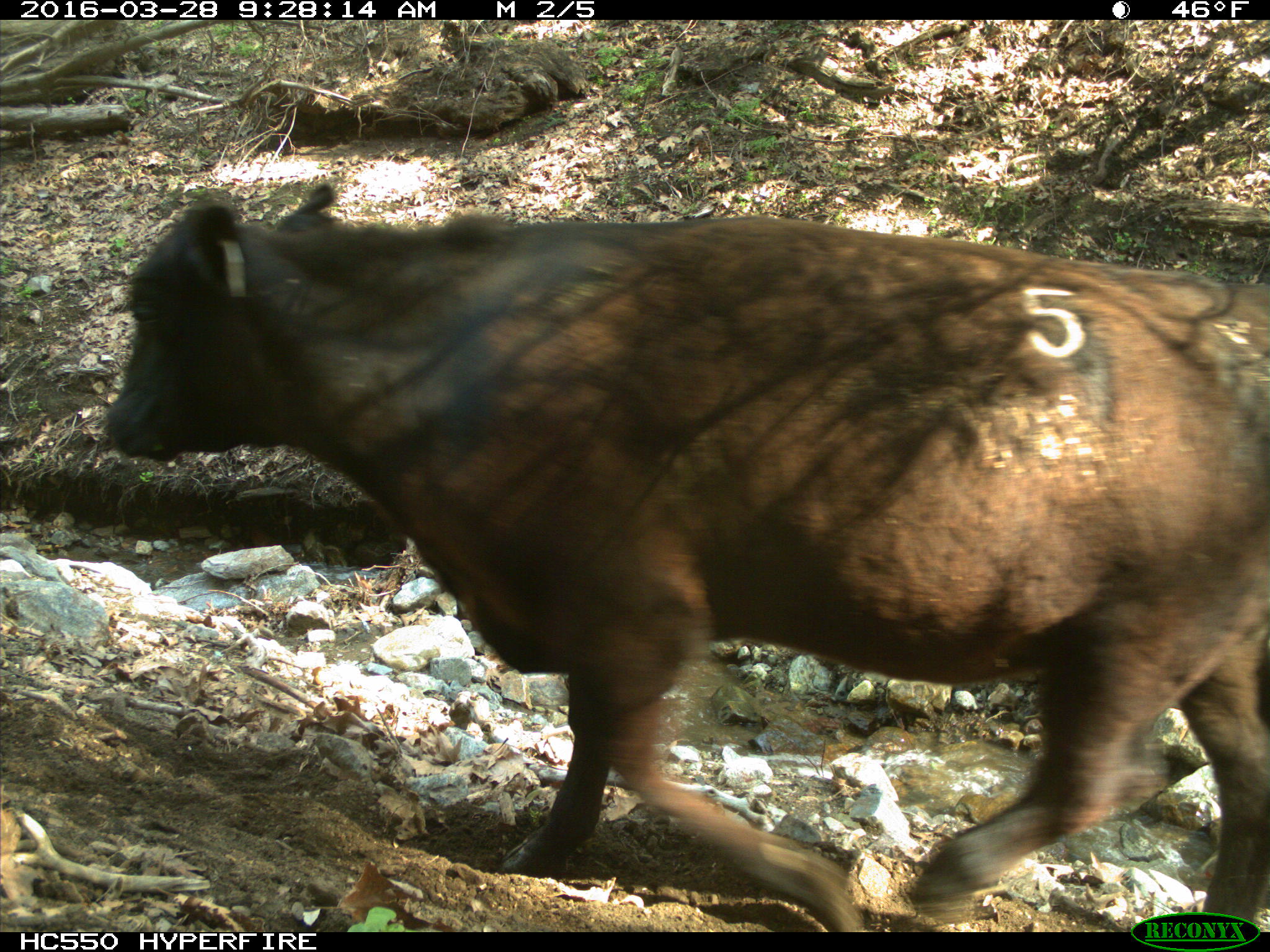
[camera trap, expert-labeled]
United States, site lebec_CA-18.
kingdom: Animalia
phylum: Chordata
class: Mammalia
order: Artiodactyla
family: Bovidae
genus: Bos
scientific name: Bos taurus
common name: domestic cow